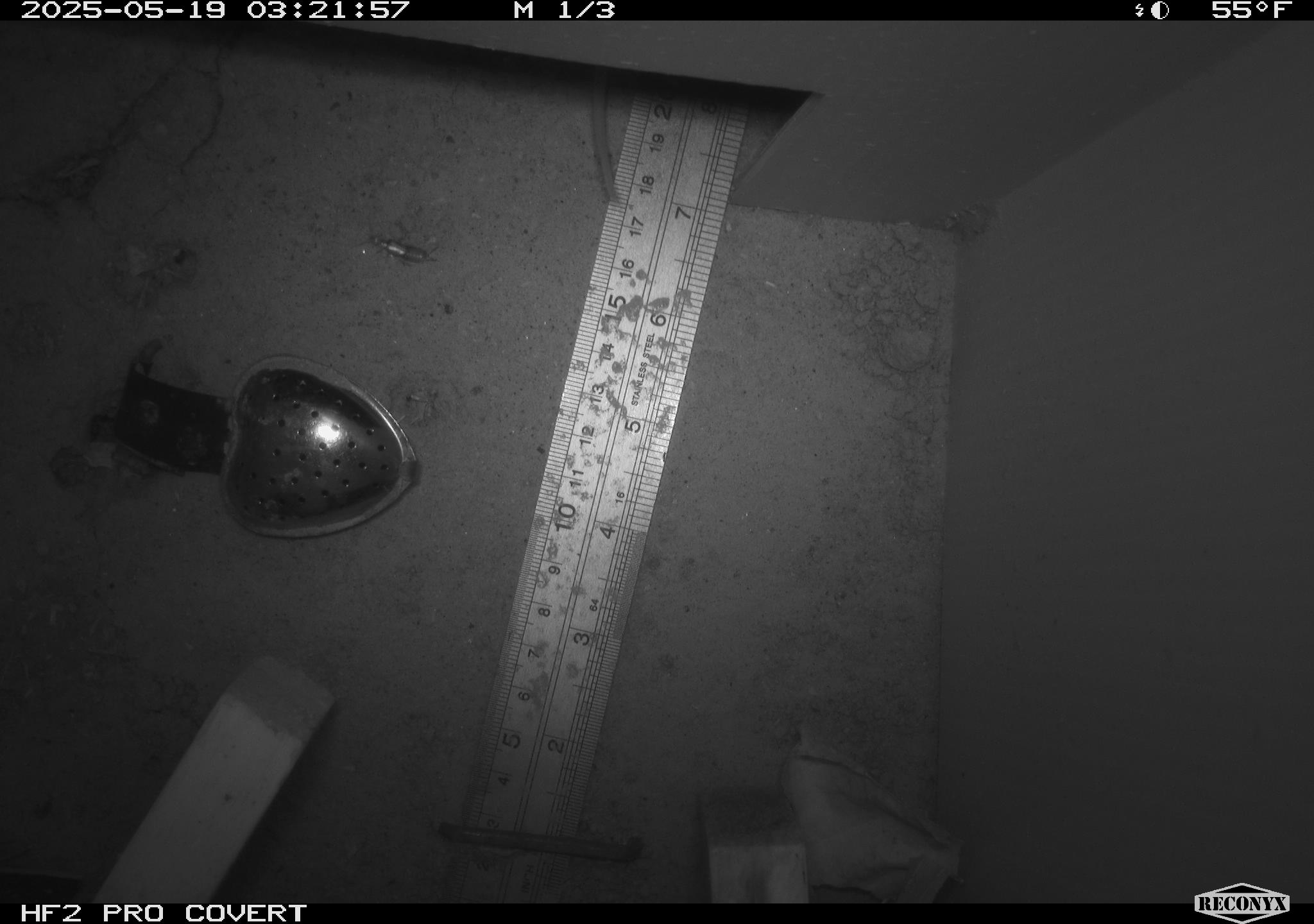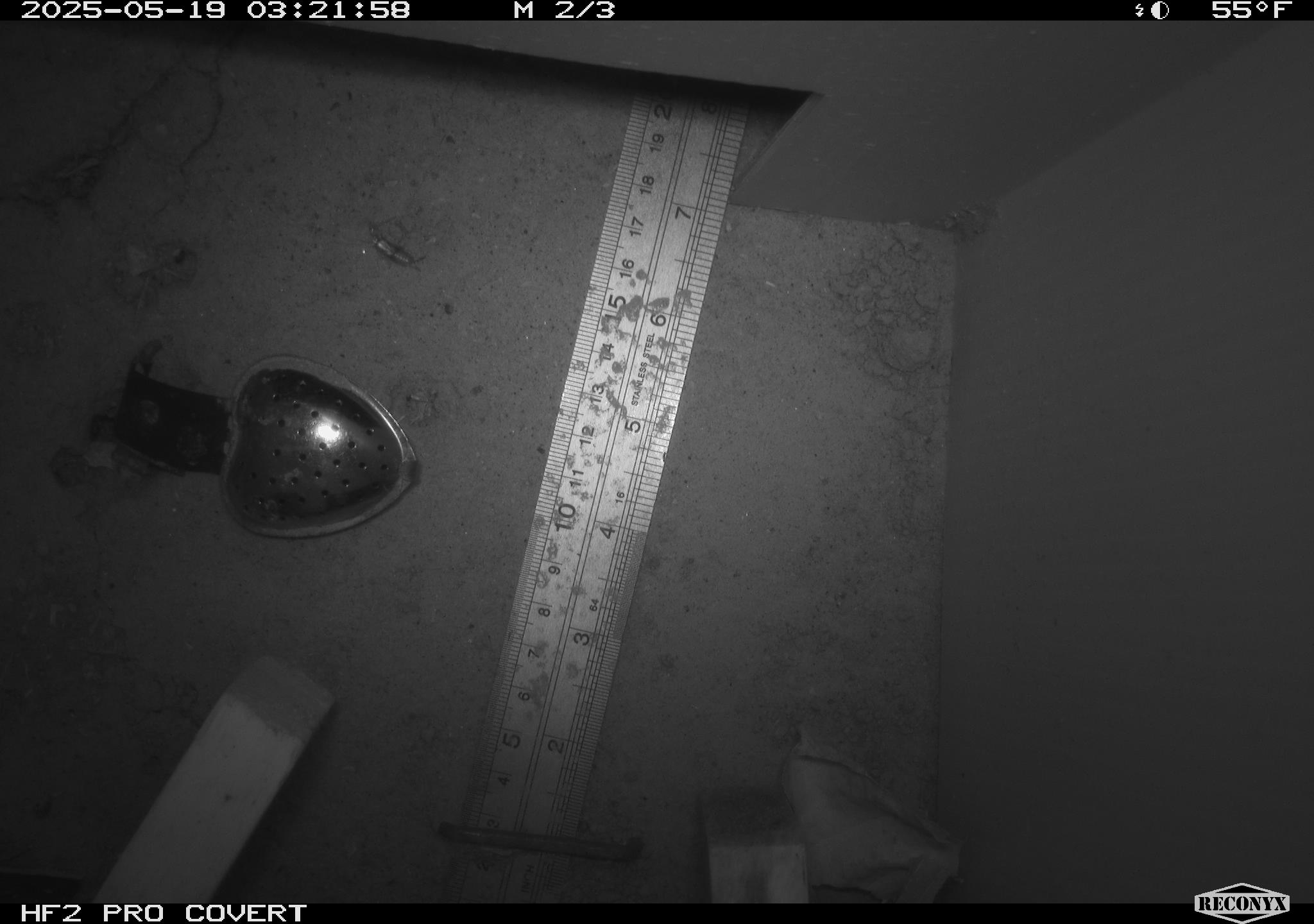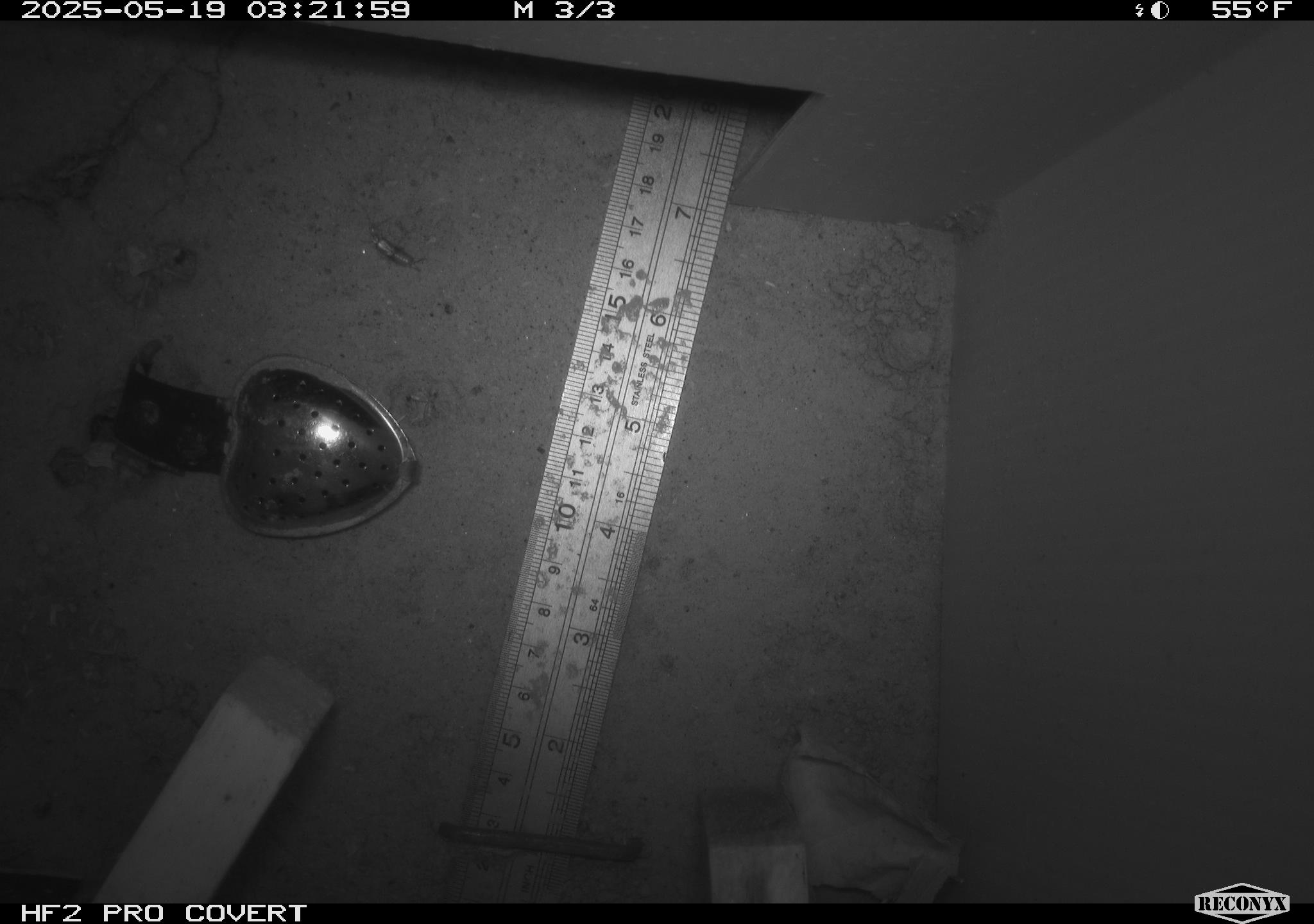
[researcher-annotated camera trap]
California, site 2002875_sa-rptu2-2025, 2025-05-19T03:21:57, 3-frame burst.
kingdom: Animalia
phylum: Chordata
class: Mammalia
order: Rodentia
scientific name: Rodentia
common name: rodent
Rodent (Rodentia).